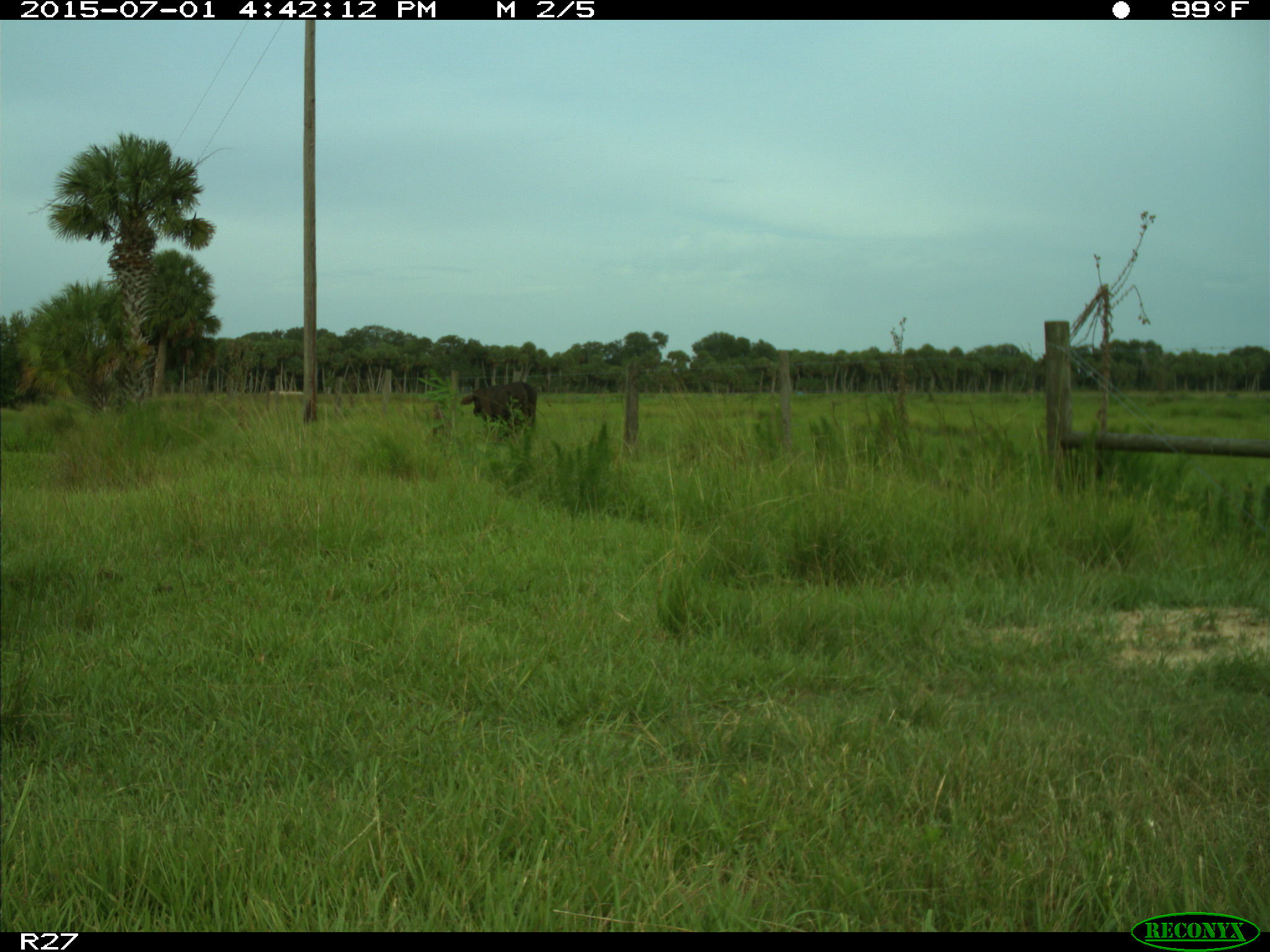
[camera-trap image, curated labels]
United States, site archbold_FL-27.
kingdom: Animalia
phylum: Chordata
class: Mammalia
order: Artiodactyla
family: Bovidae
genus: Bos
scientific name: Bos taurus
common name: domestic cow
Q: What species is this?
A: Bos taurus (domestic cow).